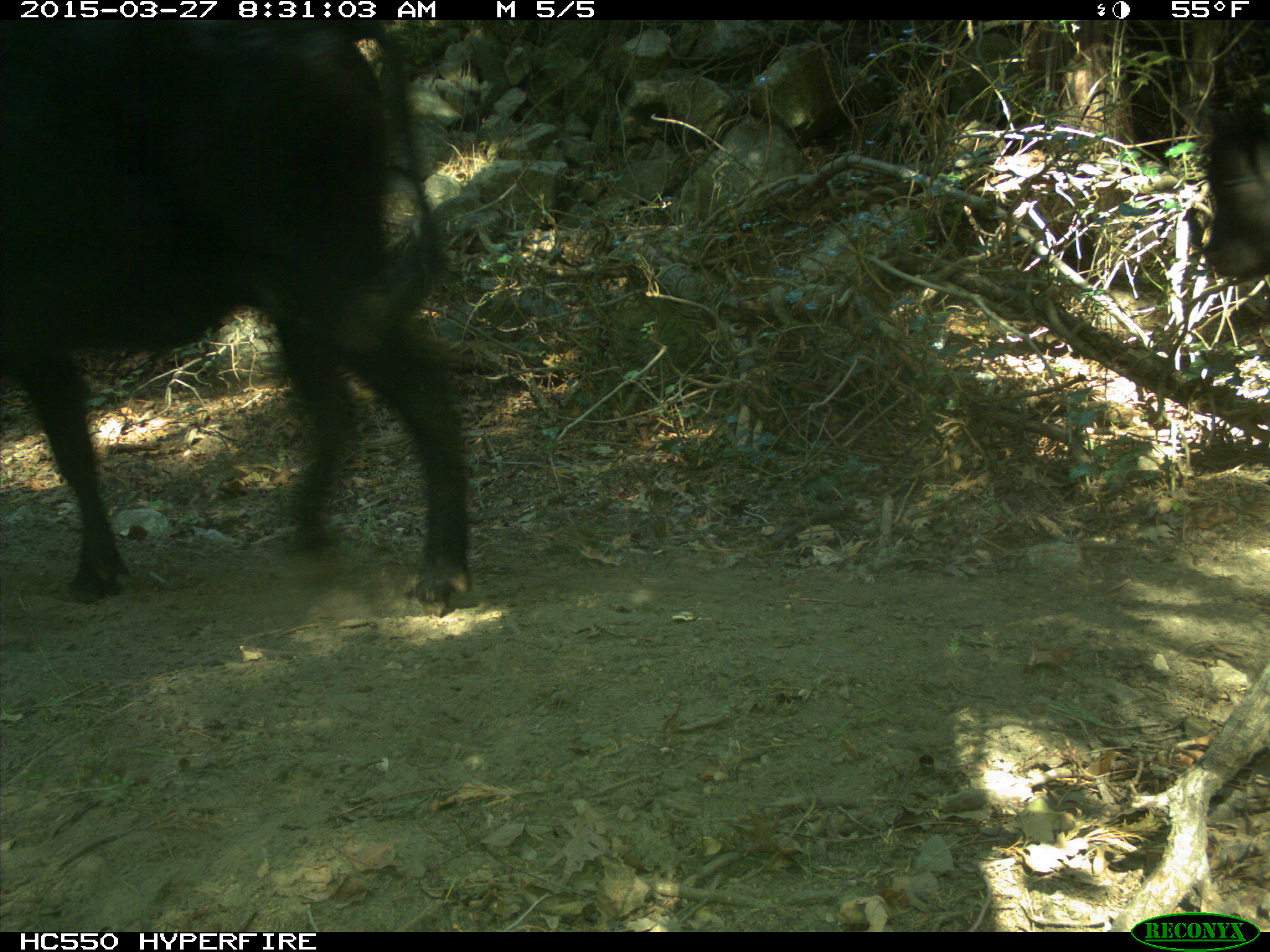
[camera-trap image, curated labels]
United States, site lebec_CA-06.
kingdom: Animalia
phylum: Chordata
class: Mammalia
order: Artiodactyla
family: Bovidae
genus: Bos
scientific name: Bos taurus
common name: domestic cow